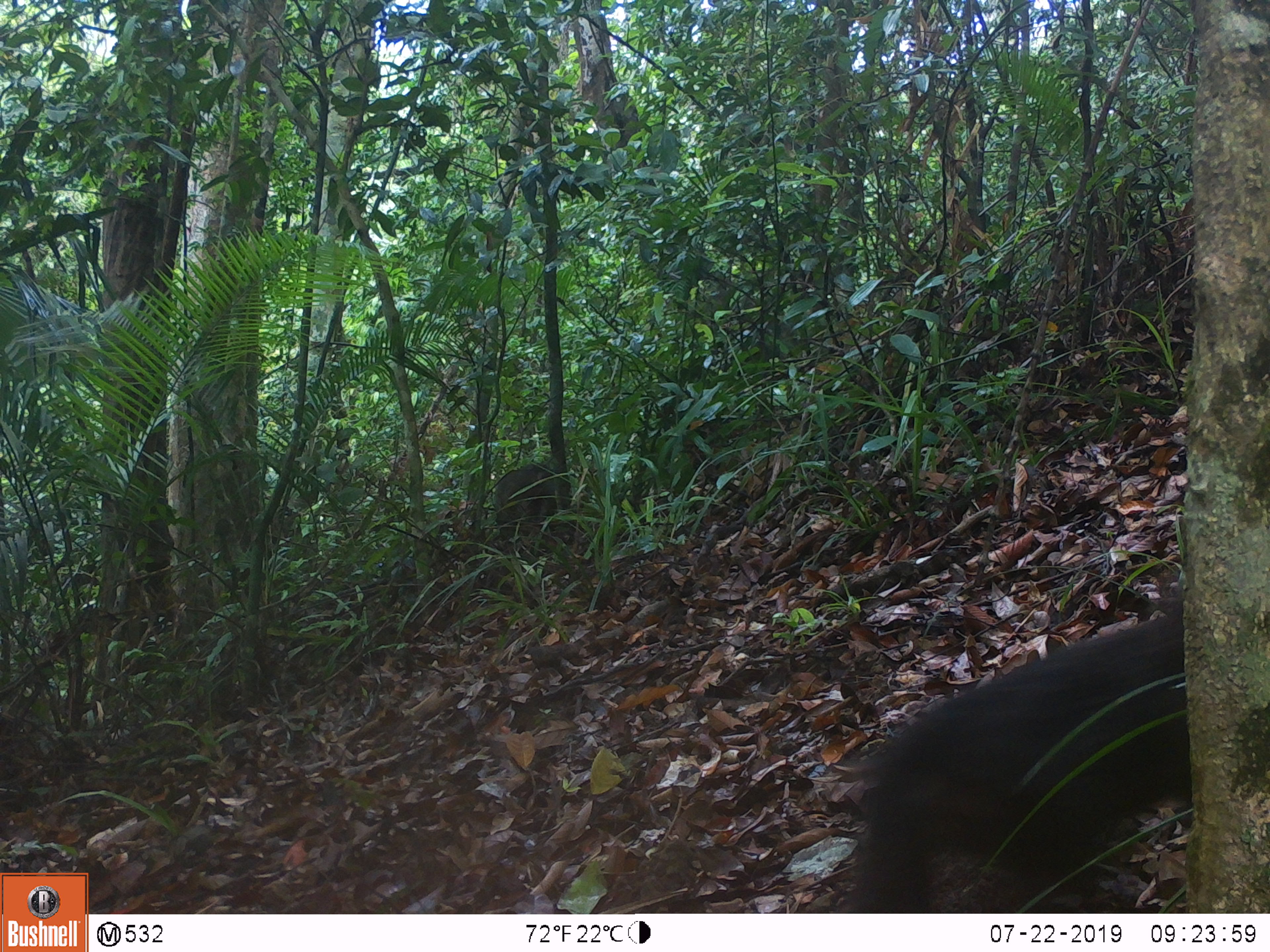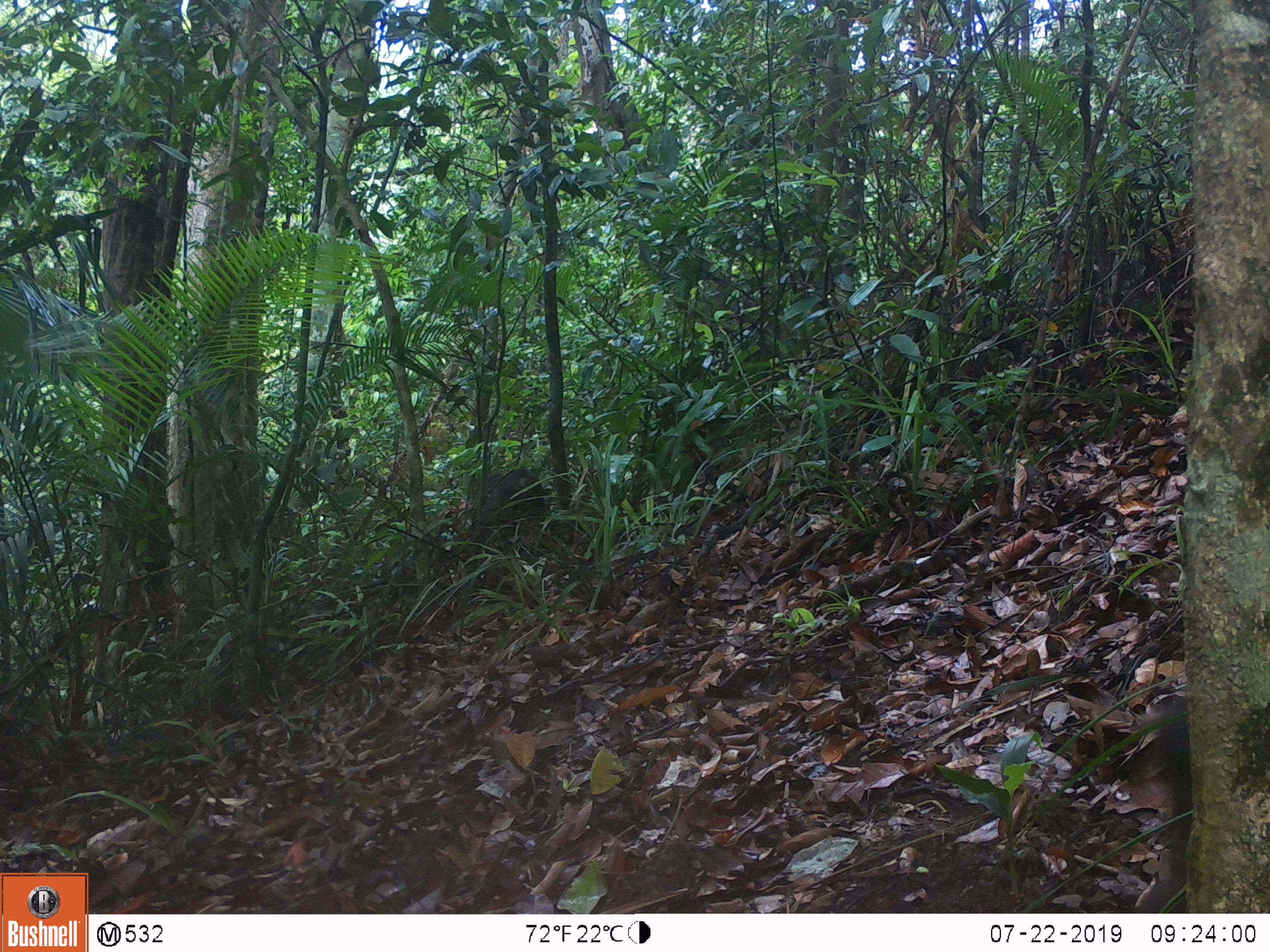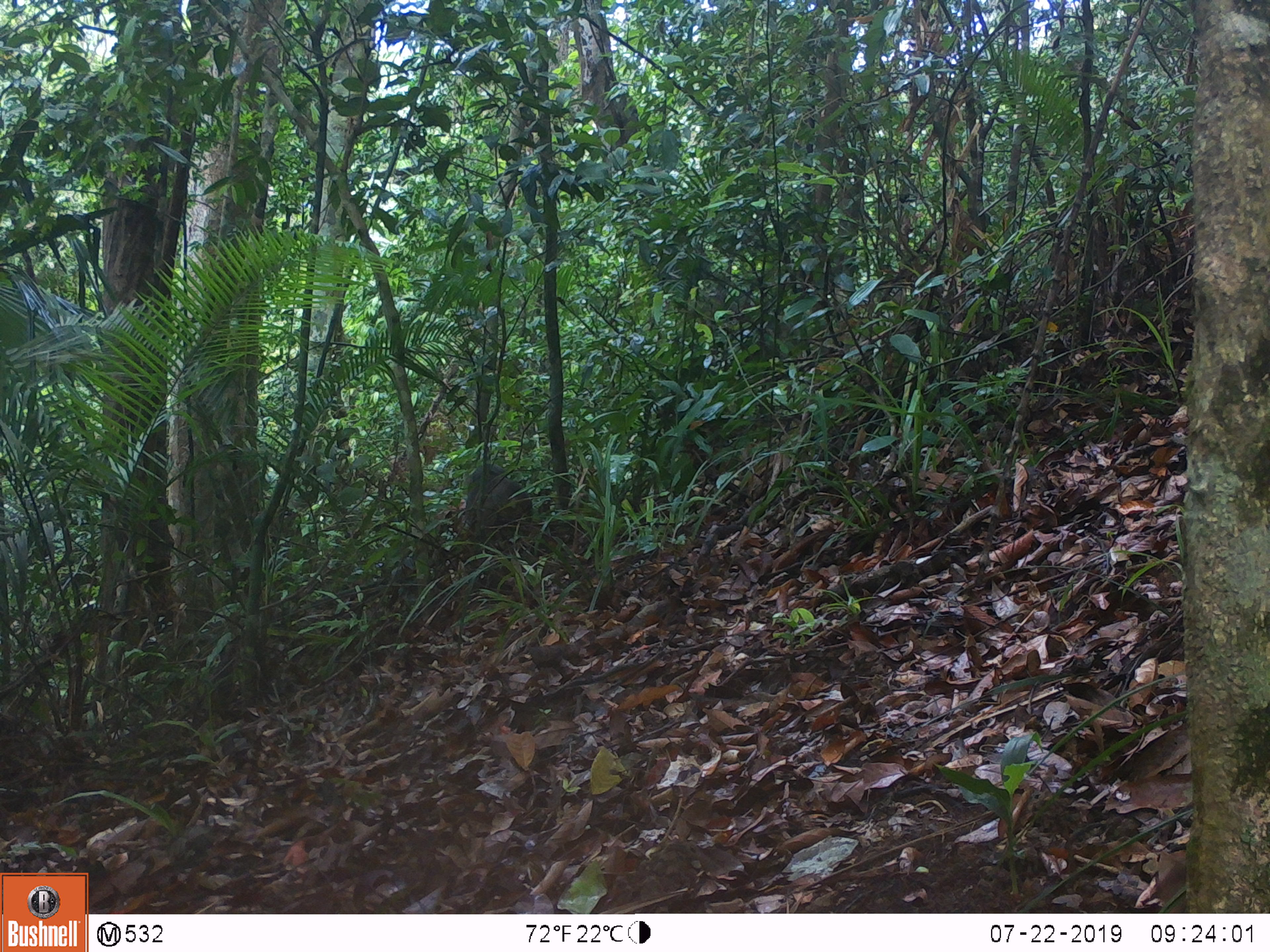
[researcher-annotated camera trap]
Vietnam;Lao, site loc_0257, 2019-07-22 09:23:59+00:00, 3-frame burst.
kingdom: Animalia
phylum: Chordata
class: Mammalia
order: Primates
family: Cercopithecidae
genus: Macaca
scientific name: Macaca arctoides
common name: stump-tailed macaque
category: stump tailed macaque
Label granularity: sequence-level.